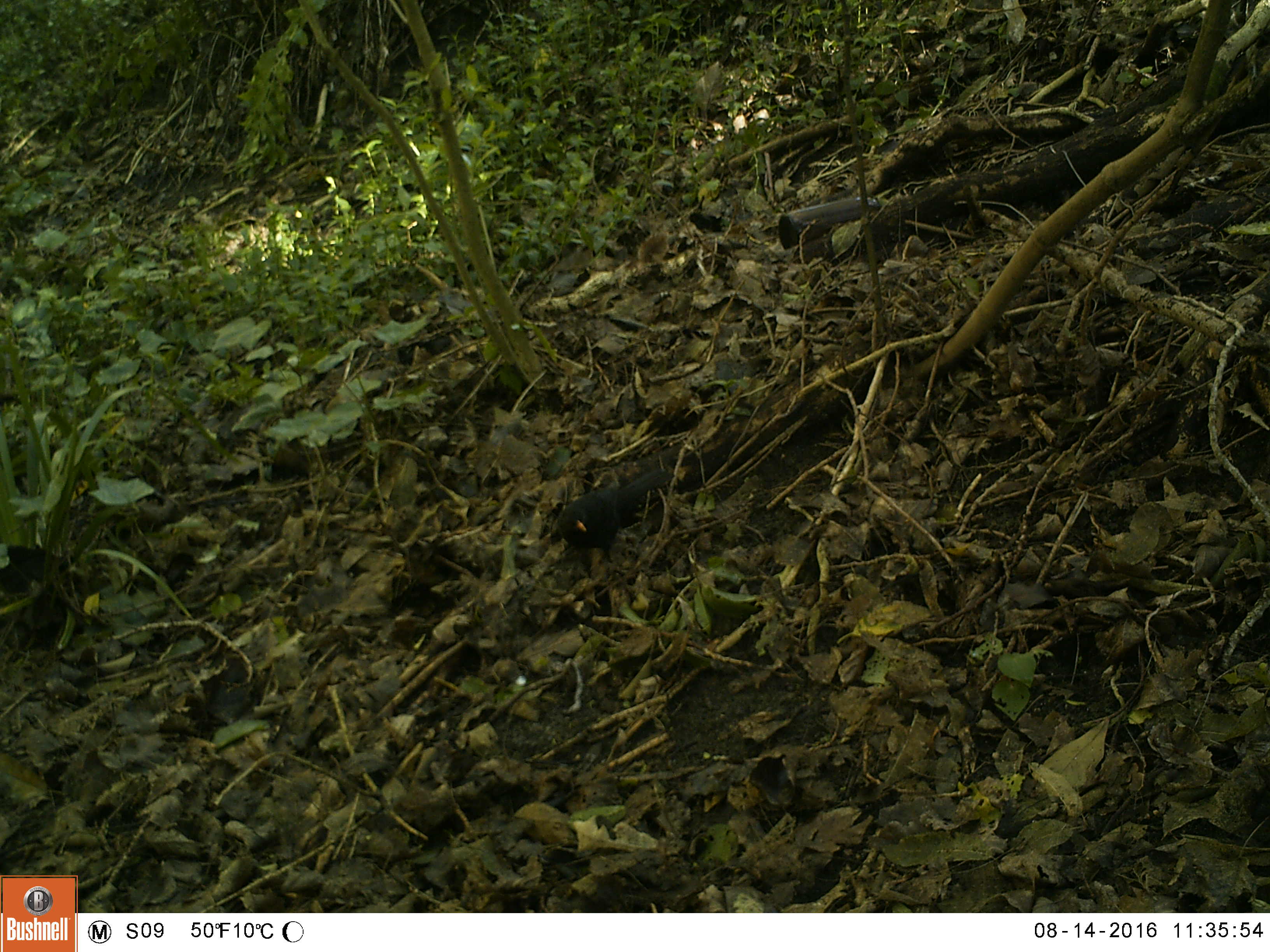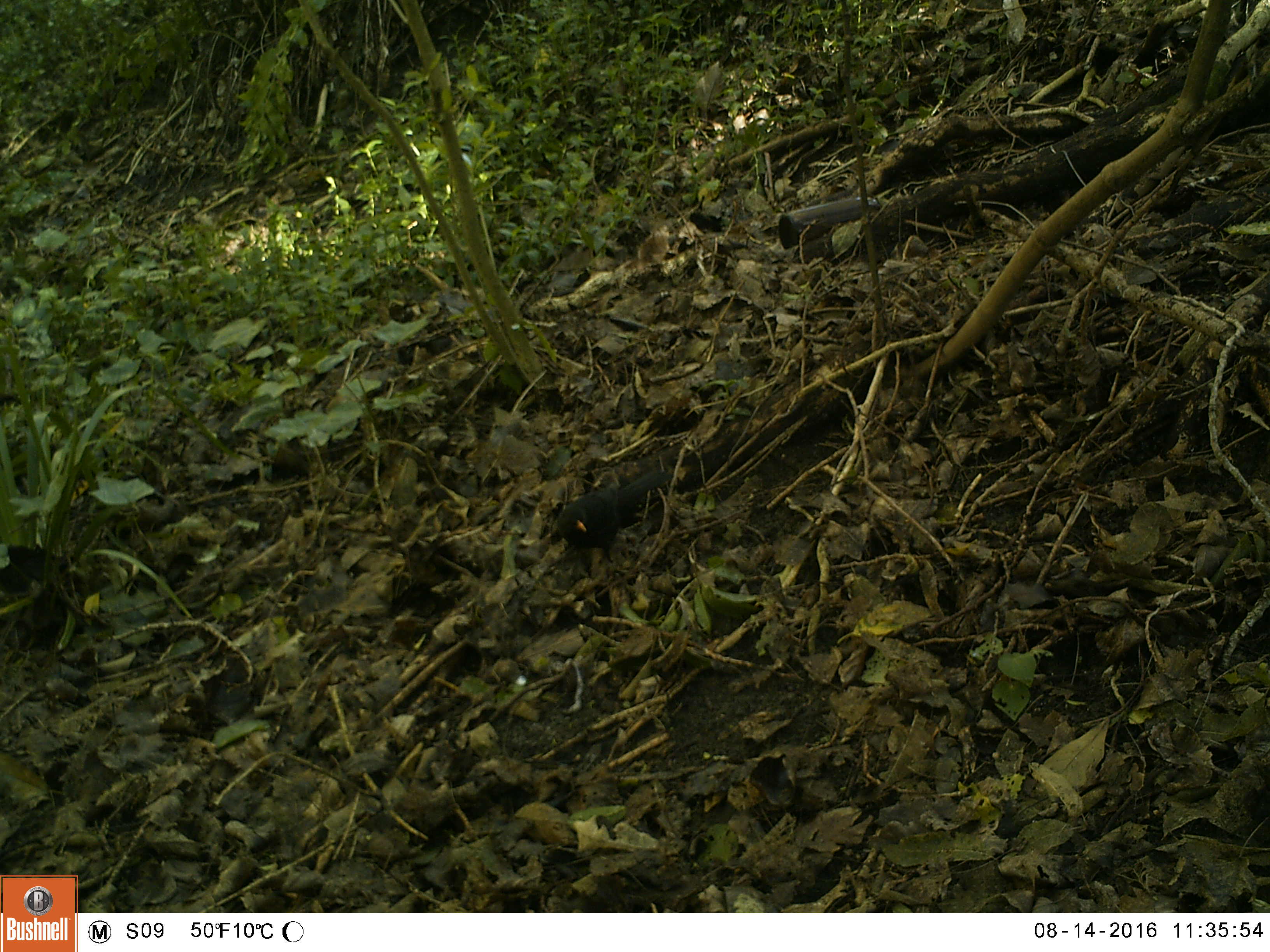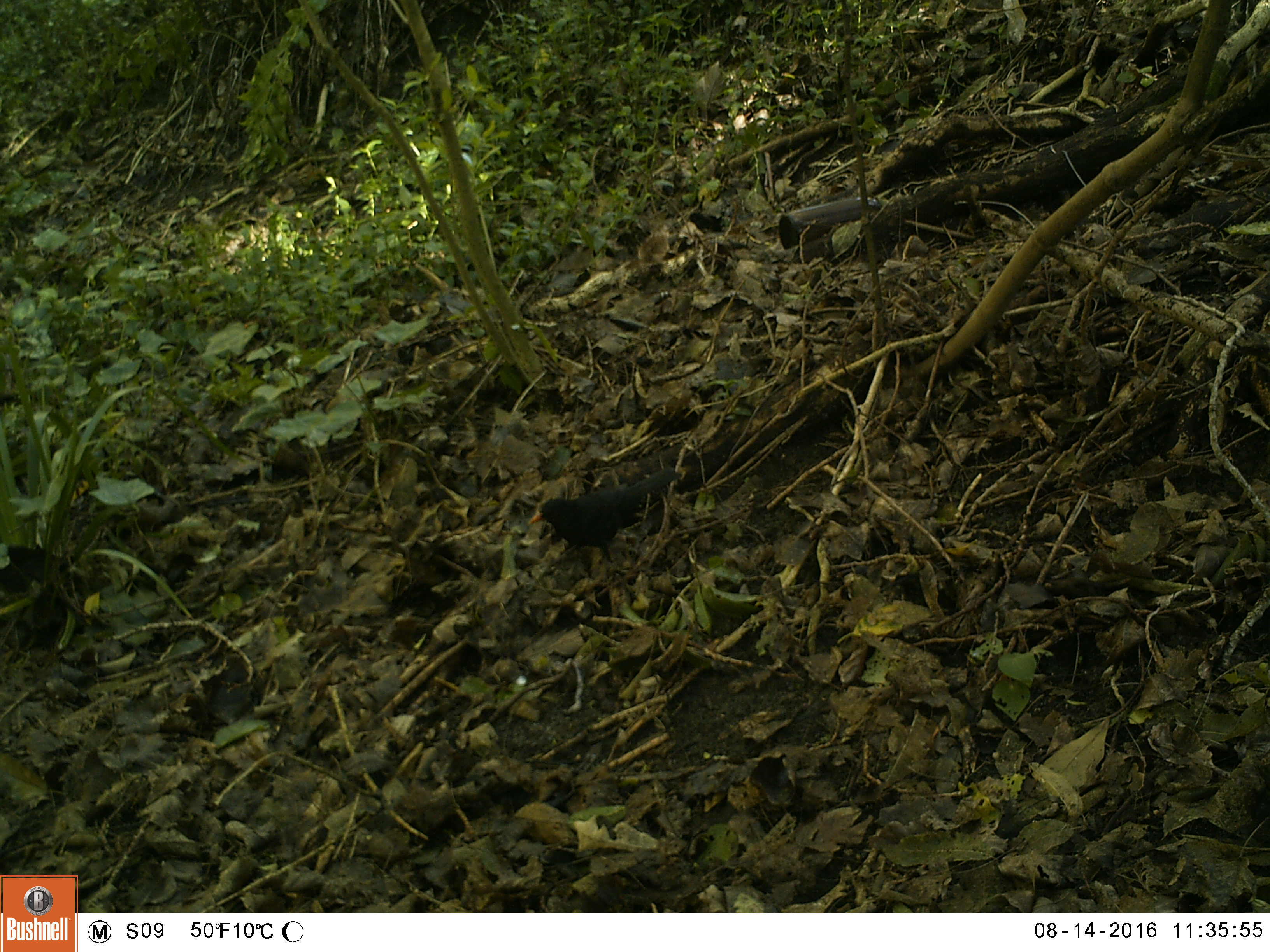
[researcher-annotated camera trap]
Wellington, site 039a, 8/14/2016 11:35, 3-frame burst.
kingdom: Animalia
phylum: Chordata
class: Aves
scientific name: Aves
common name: bird